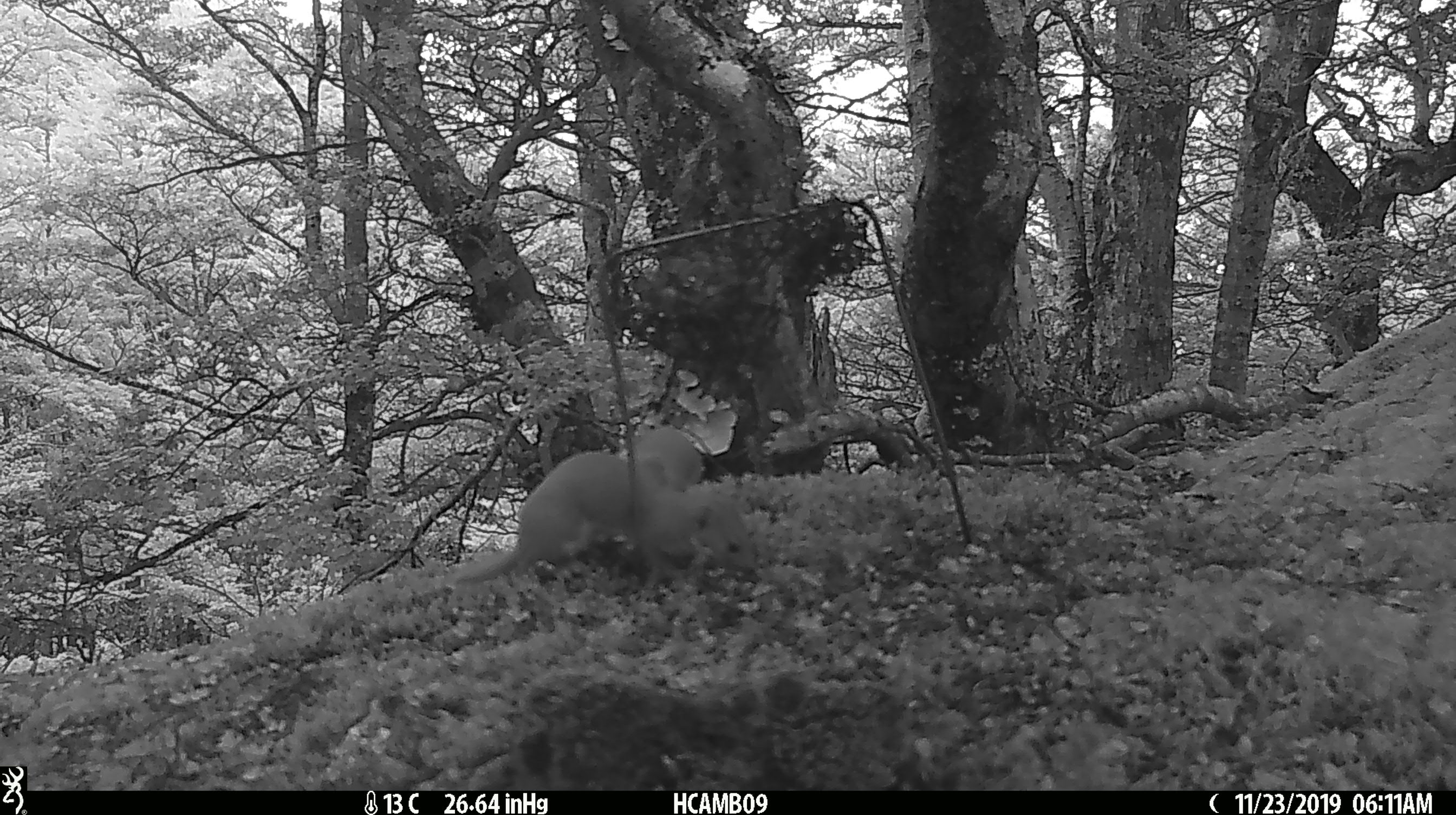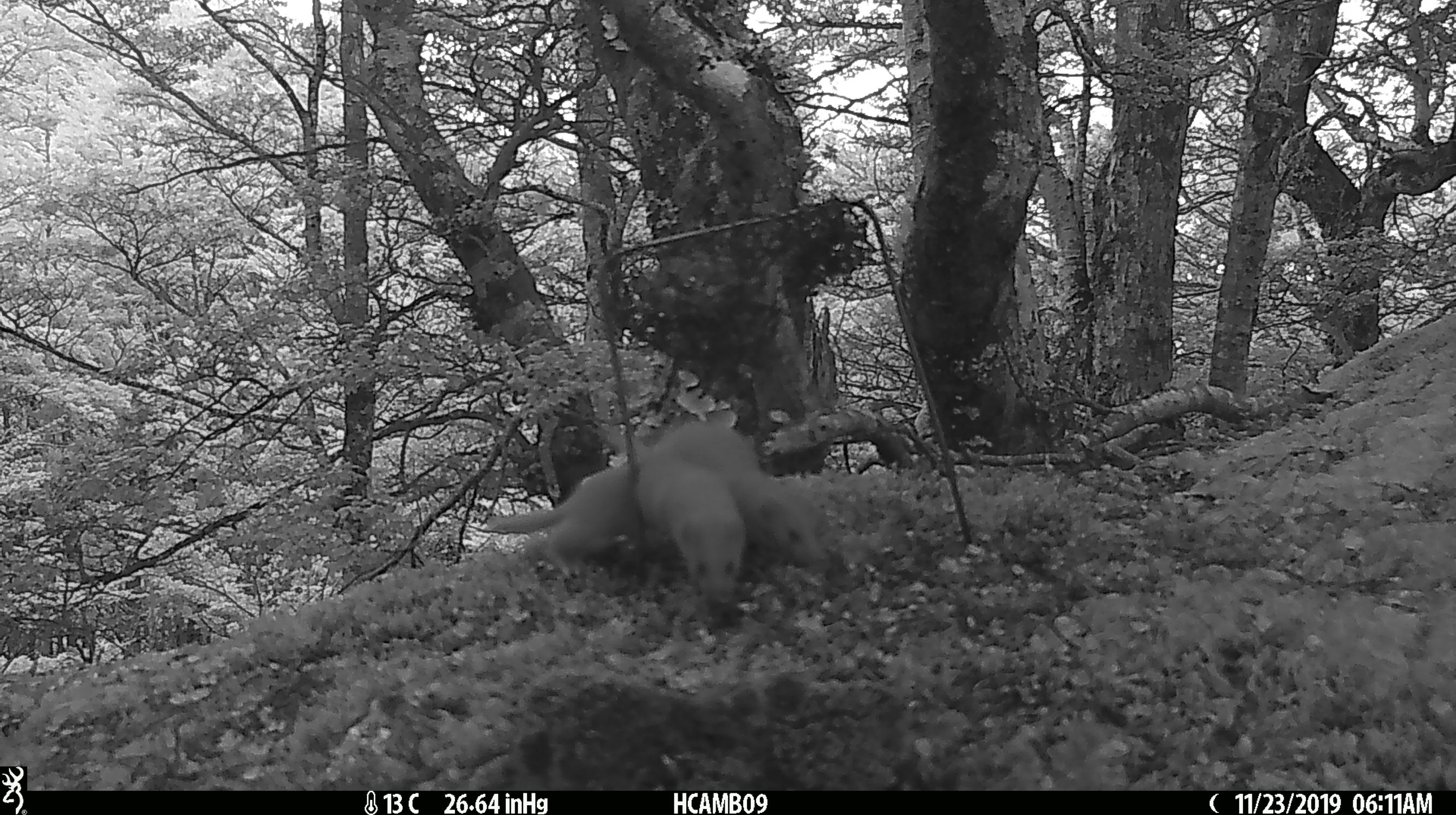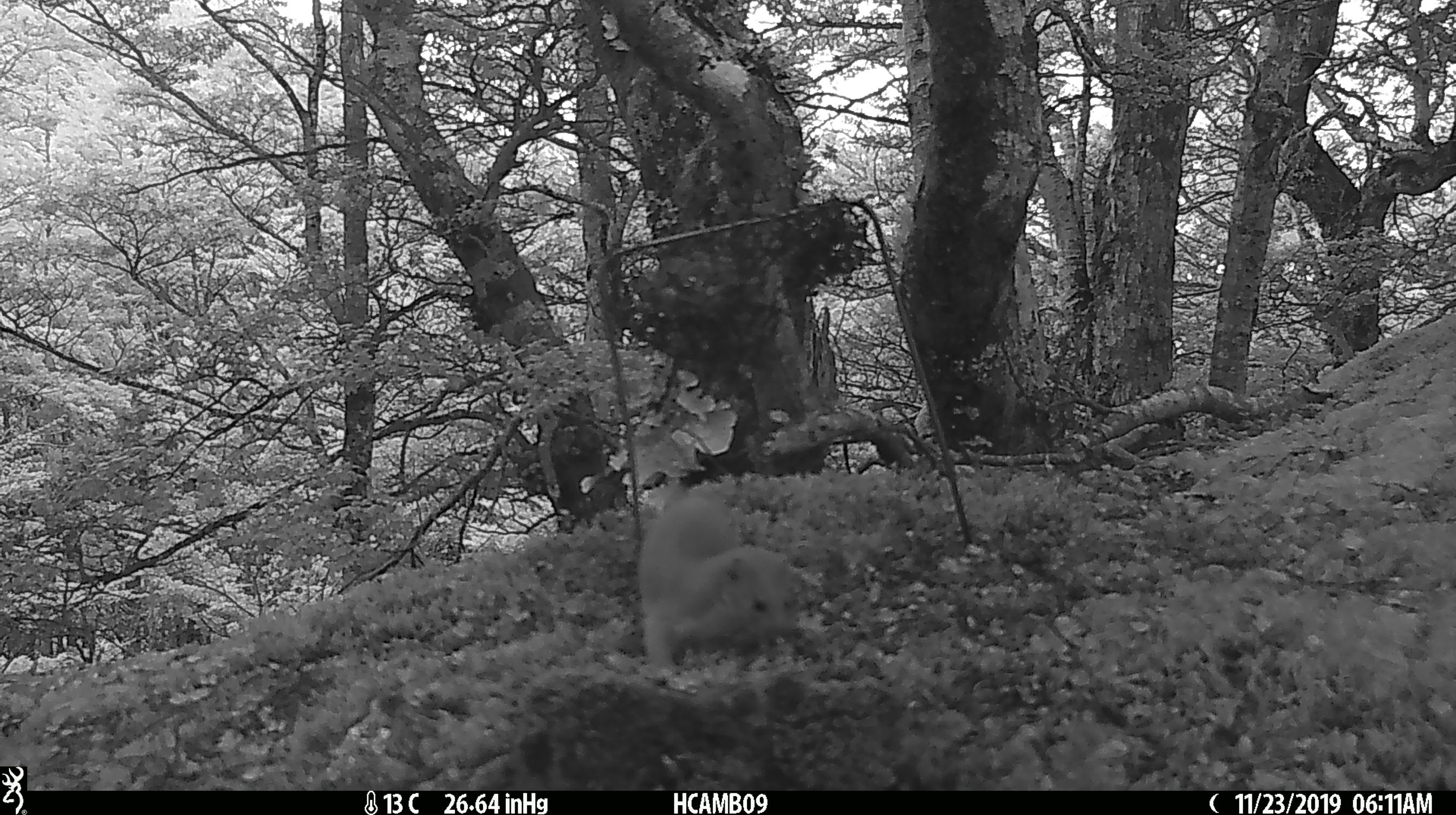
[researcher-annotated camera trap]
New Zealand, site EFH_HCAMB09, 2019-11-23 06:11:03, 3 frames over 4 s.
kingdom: Animalia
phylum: Chordata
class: Mammalia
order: Carnivora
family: Mustelidae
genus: Mustela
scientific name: Mustela nivalis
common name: least weasel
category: weasel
Weasel (least weasel) (Mustela nivalis).